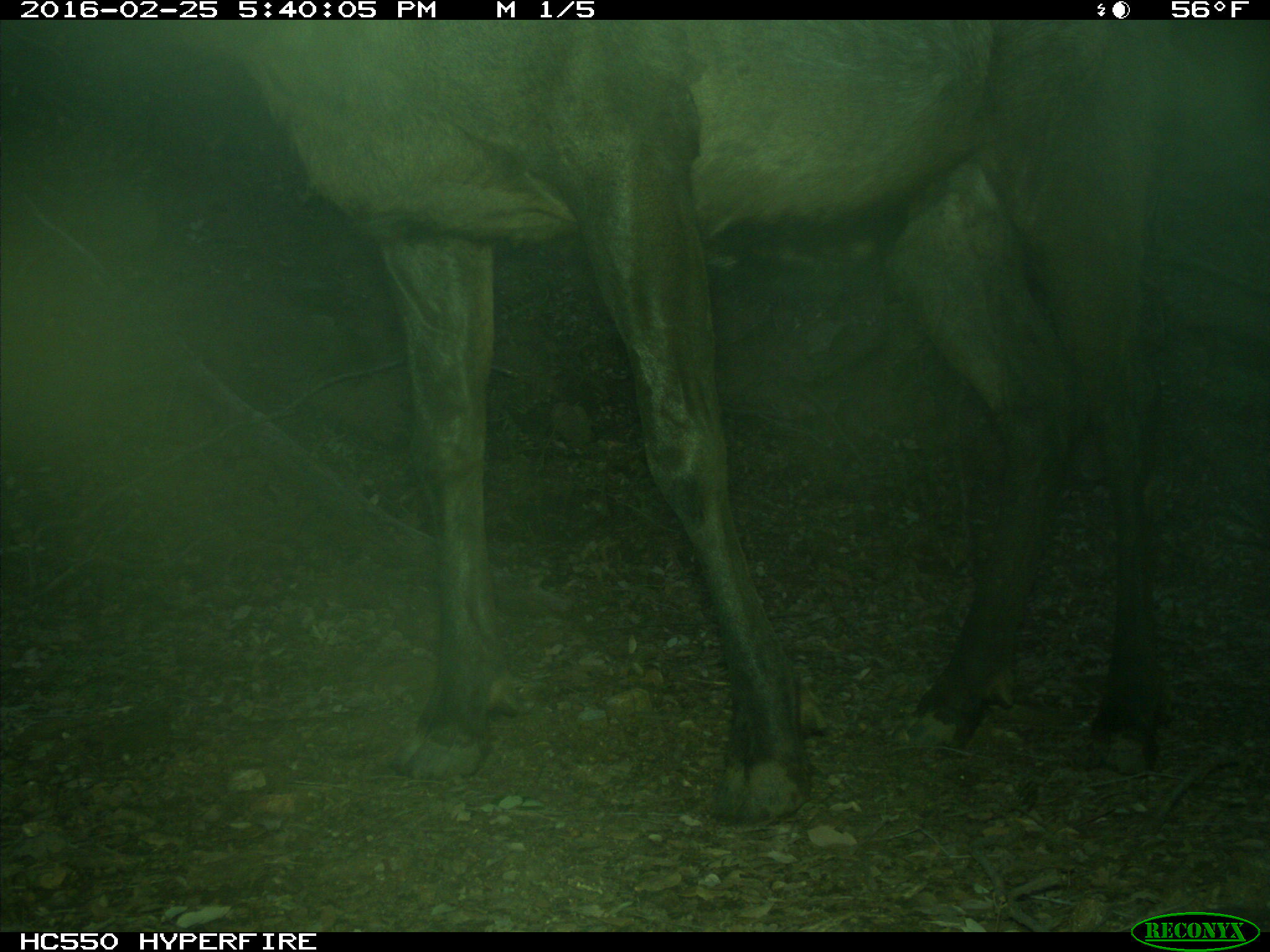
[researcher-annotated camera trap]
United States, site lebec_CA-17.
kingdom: Animalia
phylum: Chordata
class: Mammalia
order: Artiodactyla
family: Cervidae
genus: Cervus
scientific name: Cervus canadensis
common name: elk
Cervus canadensis (elk).